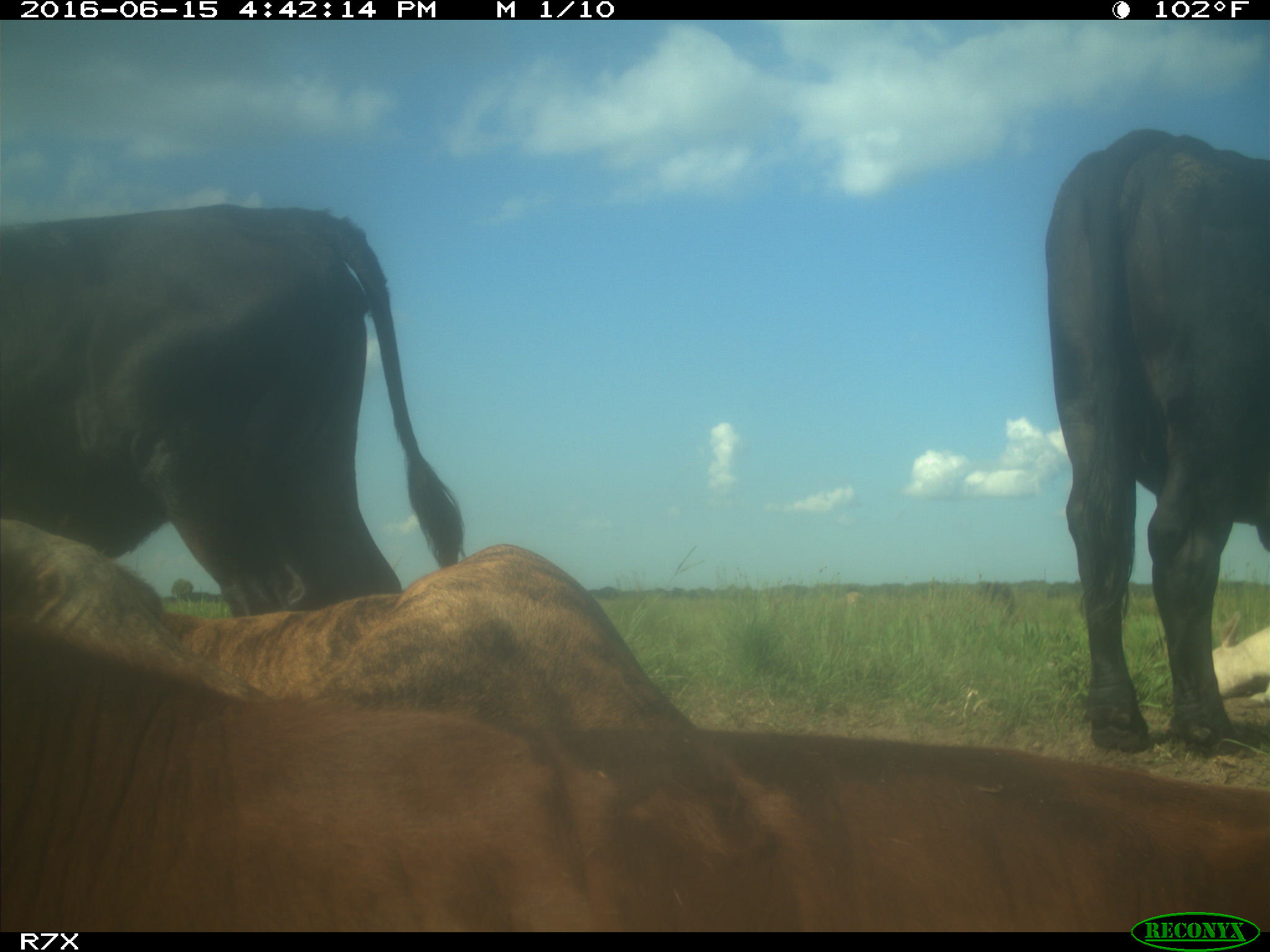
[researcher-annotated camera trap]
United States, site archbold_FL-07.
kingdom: Animalia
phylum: Chordata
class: Mammalia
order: Artiodactyla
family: Bovidae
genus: Bos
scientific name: Bos taurus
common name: domestic cow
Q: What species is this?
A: Bos taurus (domestic cow).